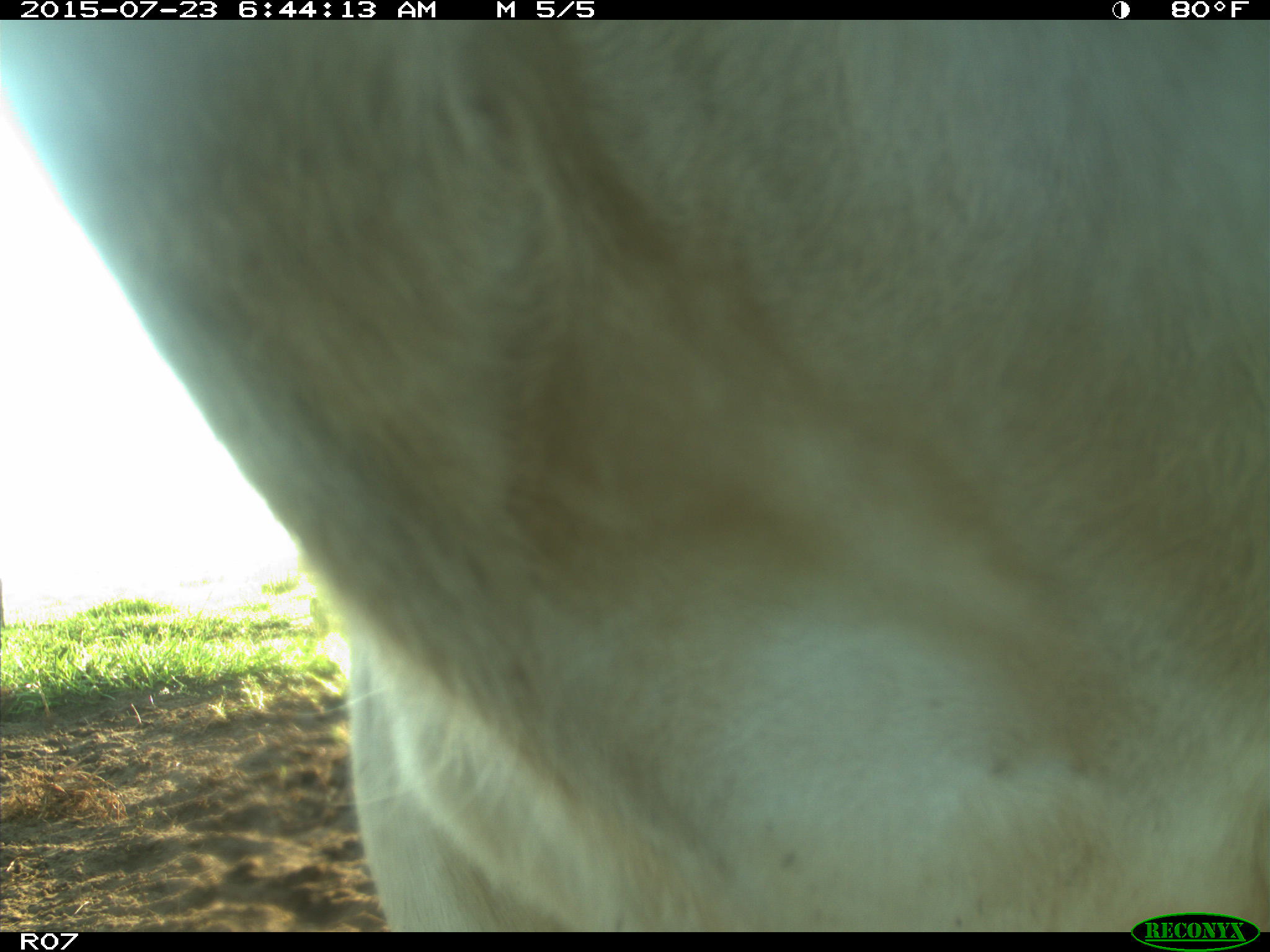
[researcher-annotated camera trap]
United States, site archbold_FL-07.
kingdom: Animalia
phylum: Chordata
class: Mammalia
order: Artiodactyla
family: Bovidae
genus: Bos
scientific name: Bos taurus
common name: domestic cow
Bos taurus (domestic cow).